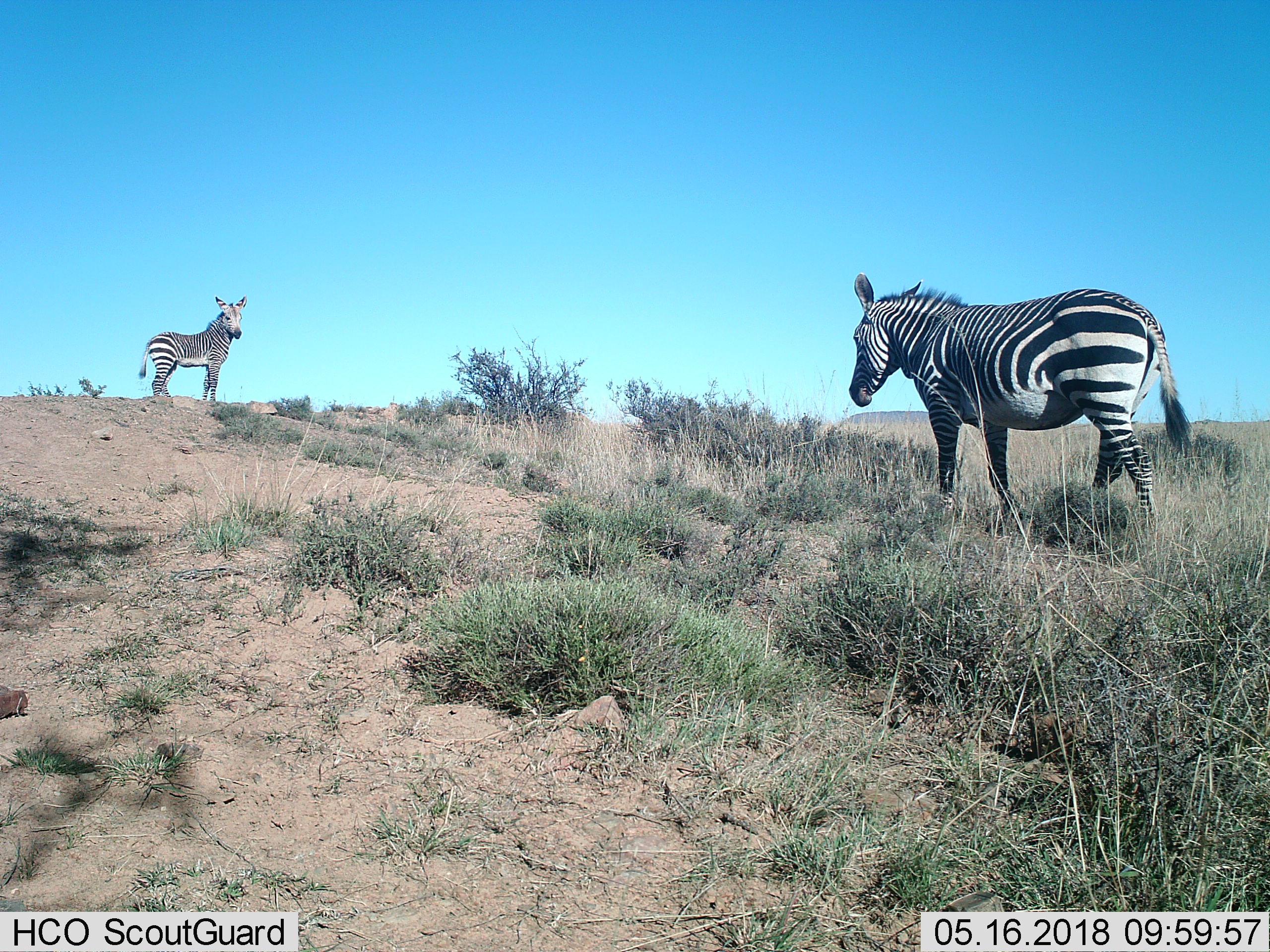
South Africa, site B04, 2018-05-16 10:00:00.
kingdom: Animalia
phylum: Chordata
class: Mammalia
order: Perissodactyla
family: Equidae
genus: Equus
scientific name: Equus zebra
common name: mountain zebra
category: zebramountain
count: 2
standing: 83%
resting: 0%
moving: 67%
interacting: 17%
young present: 50%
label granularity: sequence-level